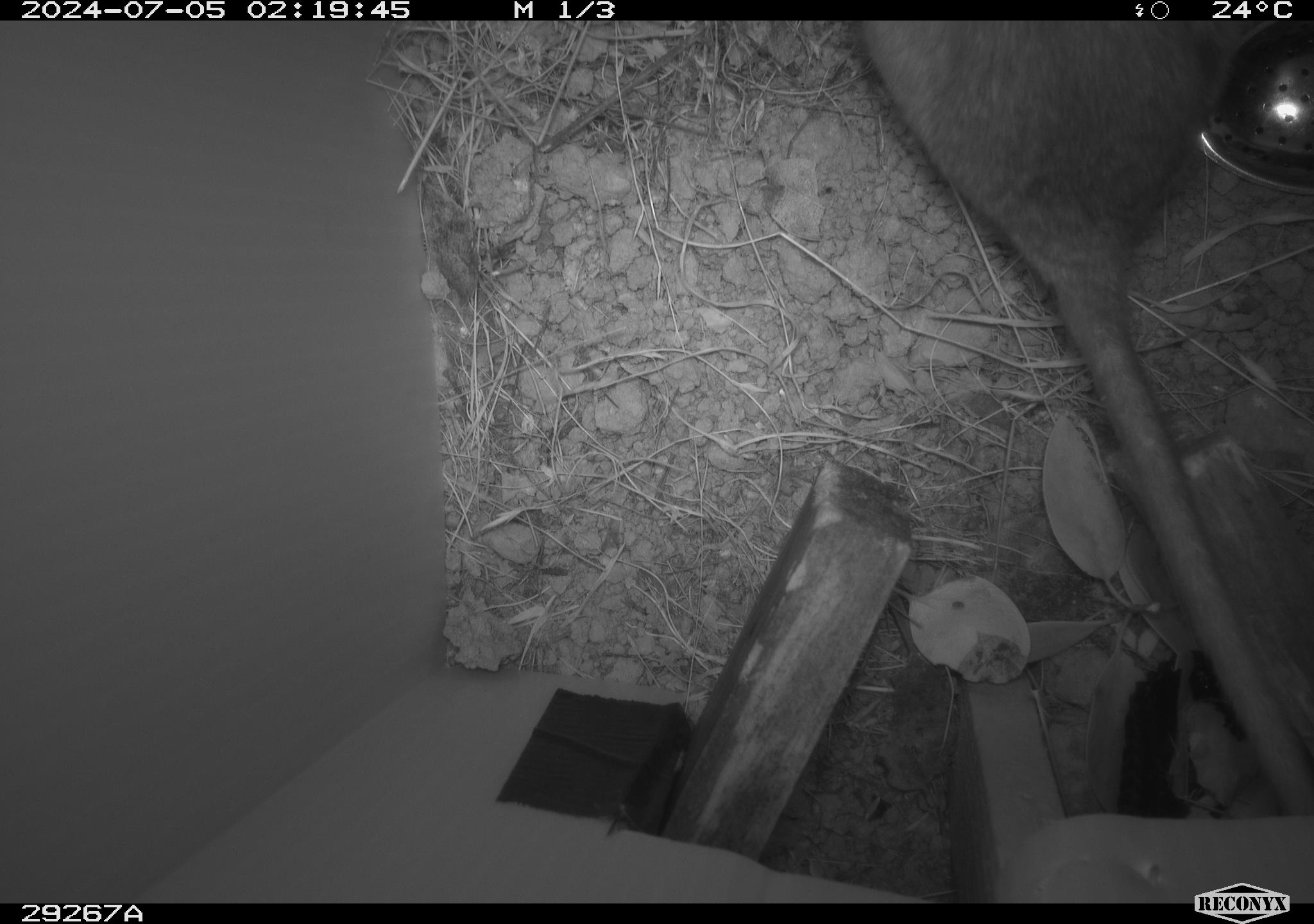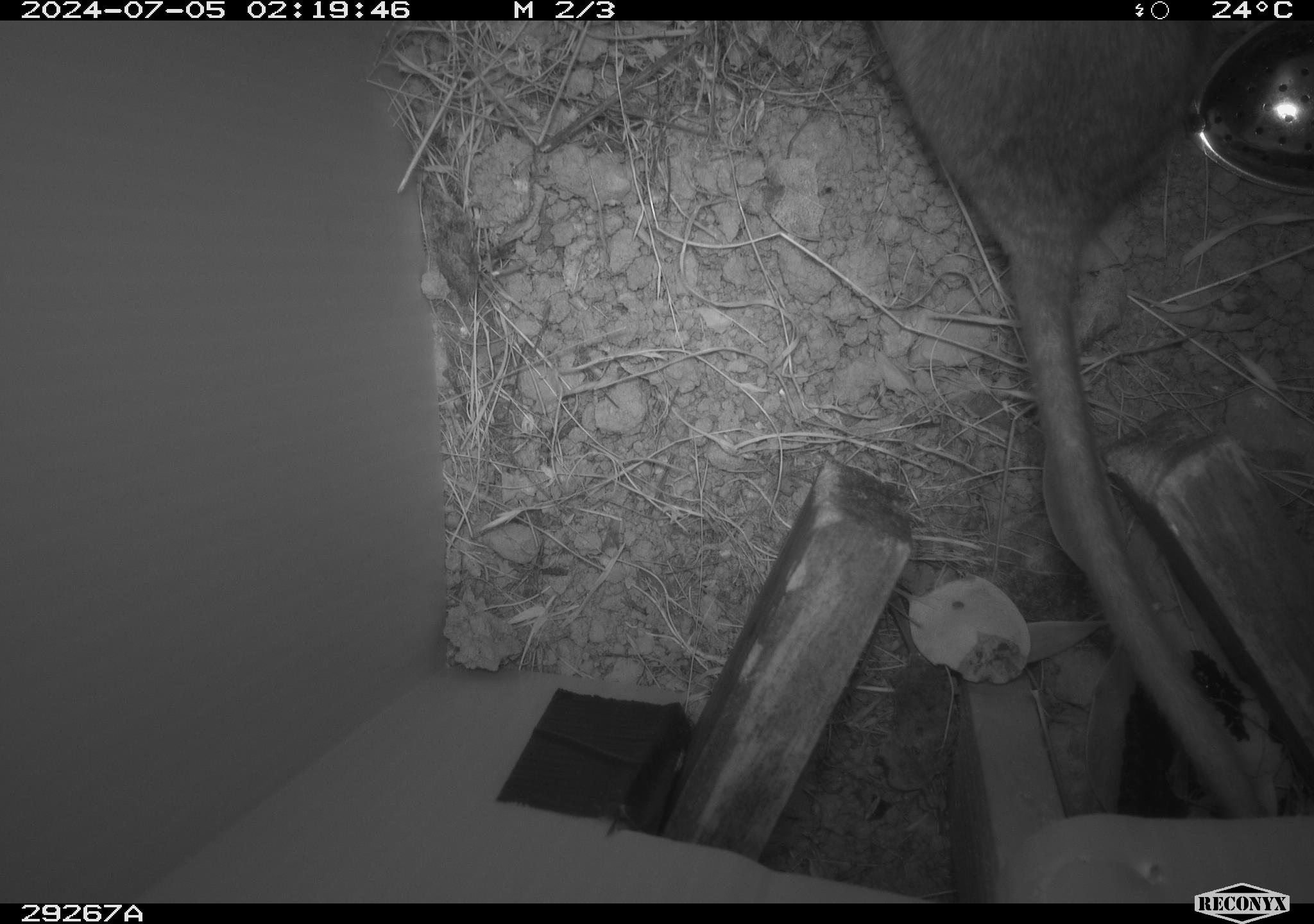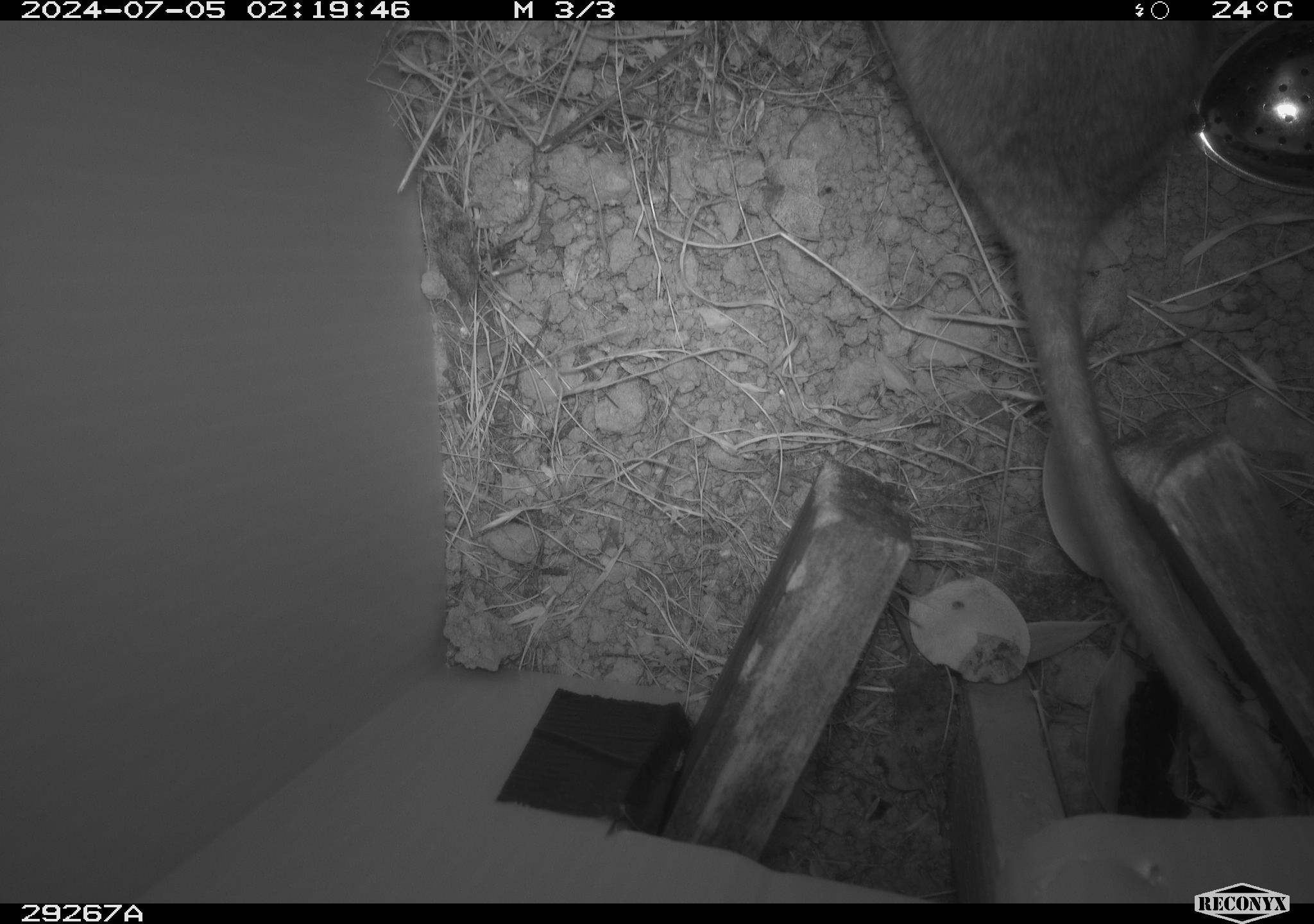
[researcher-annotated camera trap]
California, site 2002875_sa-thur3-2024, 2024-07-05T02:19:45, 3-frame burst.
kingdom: Animalia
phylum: Chordata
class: Mammalia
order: Rodentia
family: Cricetidae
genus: Neotoma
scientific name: Neotoma fuscipes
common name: dusky-footed woodrat